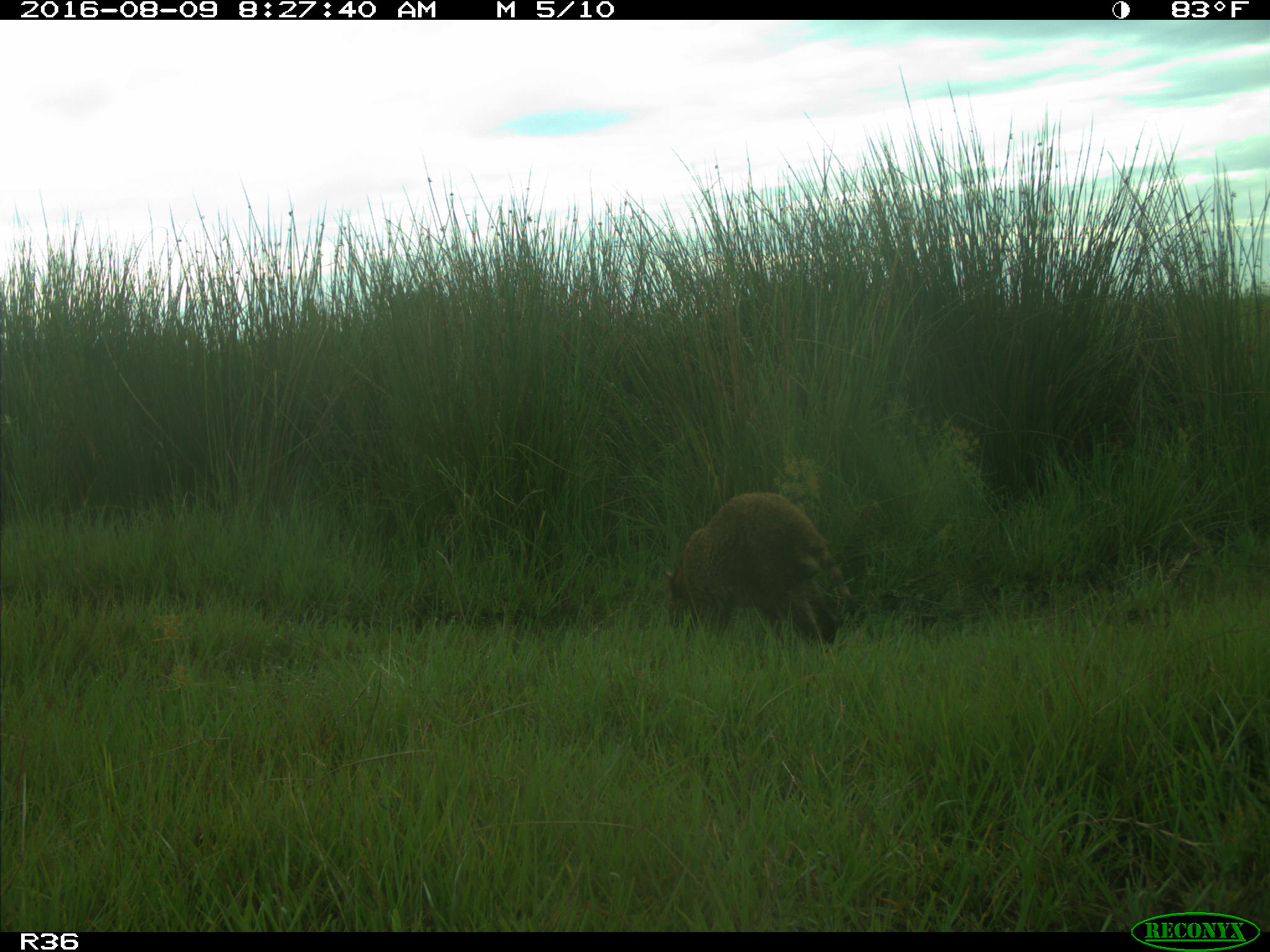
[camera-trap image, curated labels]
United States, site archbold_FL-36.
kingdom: Animalia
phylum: Chordata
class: Mammalia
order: Carnivora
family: Procyonidae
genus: Procyon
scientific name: Procyon lotor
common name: common raccoon